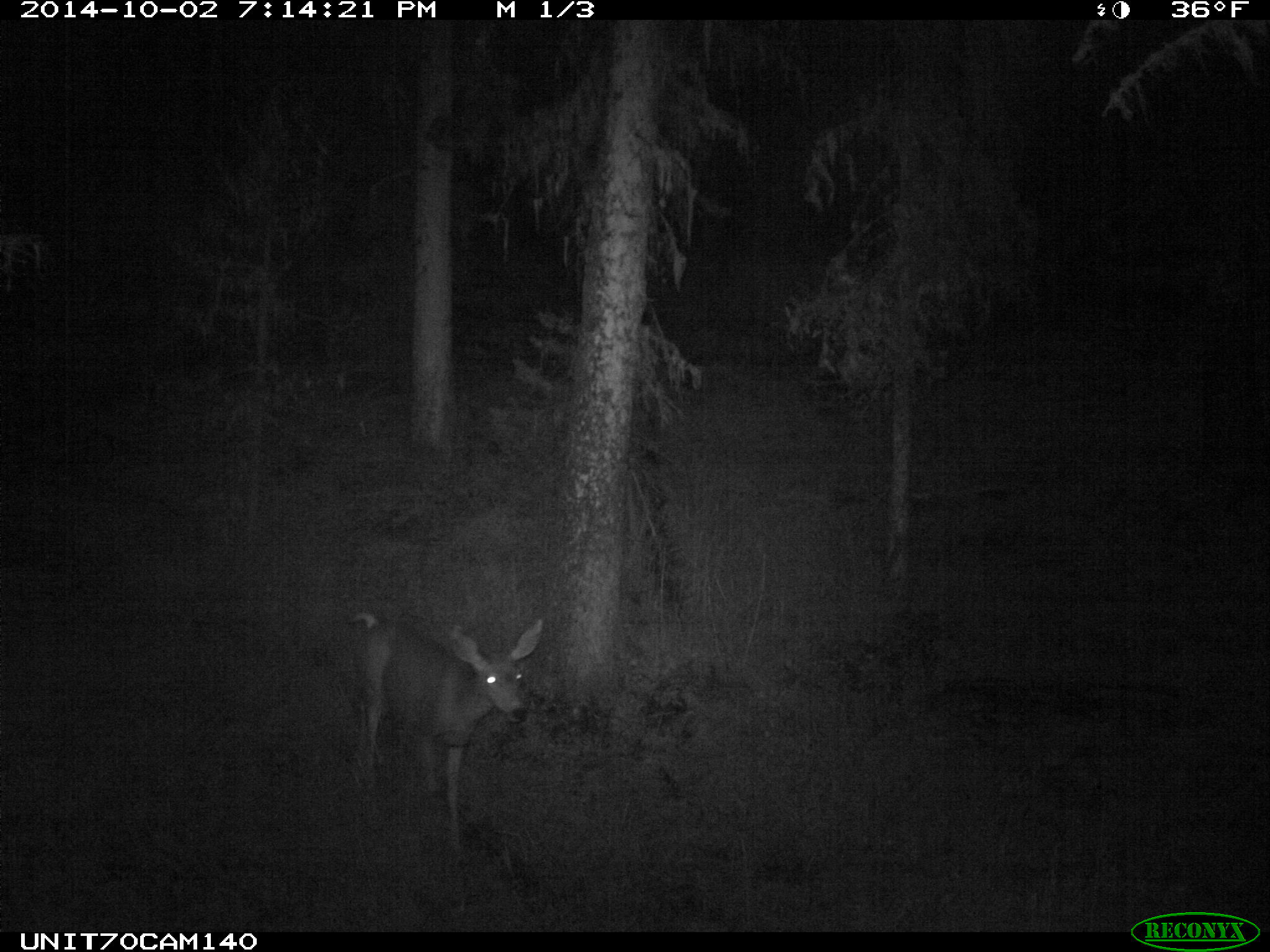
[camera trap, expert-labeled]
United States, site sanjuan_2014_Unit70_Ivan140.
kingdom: Animalia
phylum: Chordata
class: Mammalia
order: Artiodactyla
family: Cervidae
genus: Odocoileus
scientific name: Odocoileus hemionus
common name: mule deer